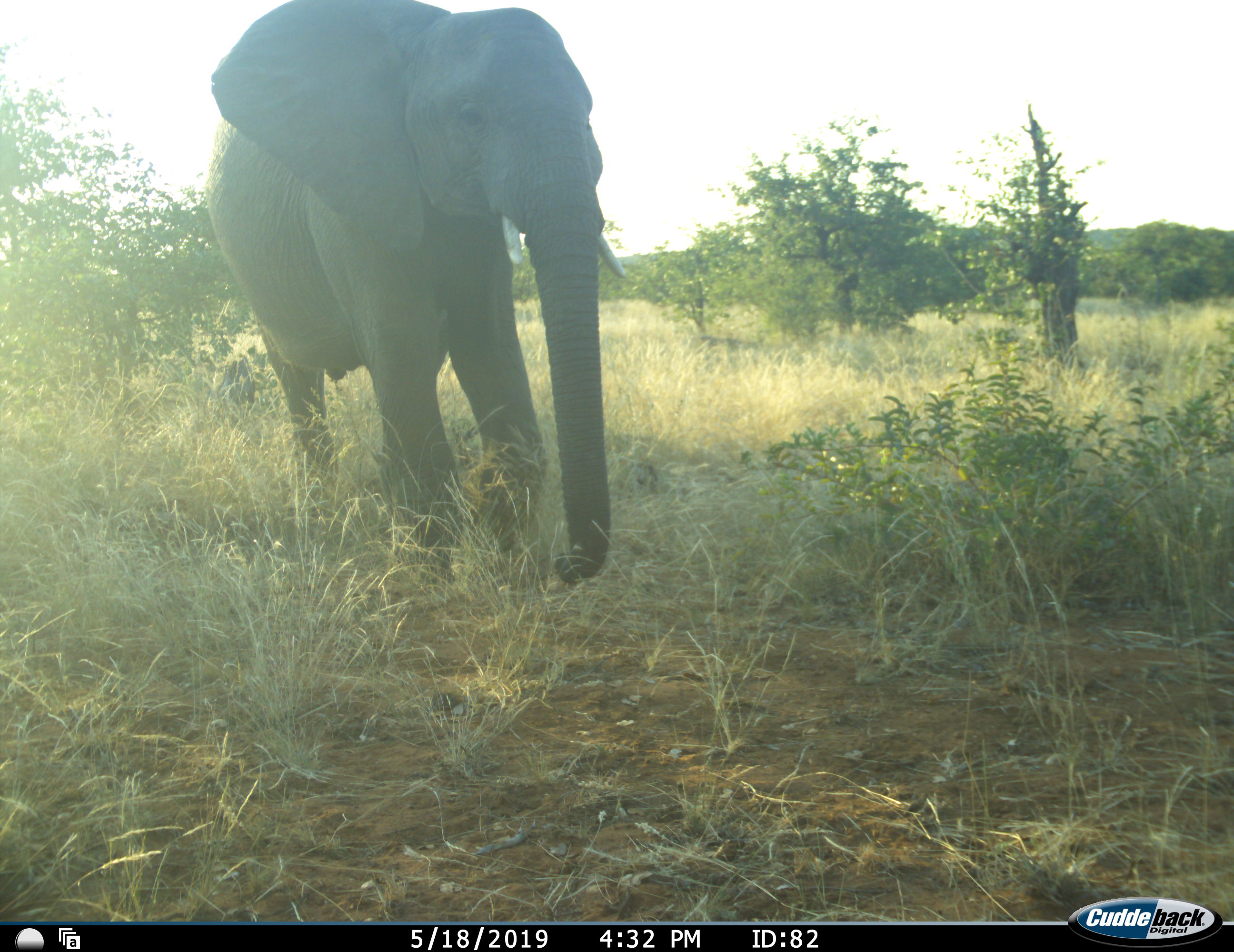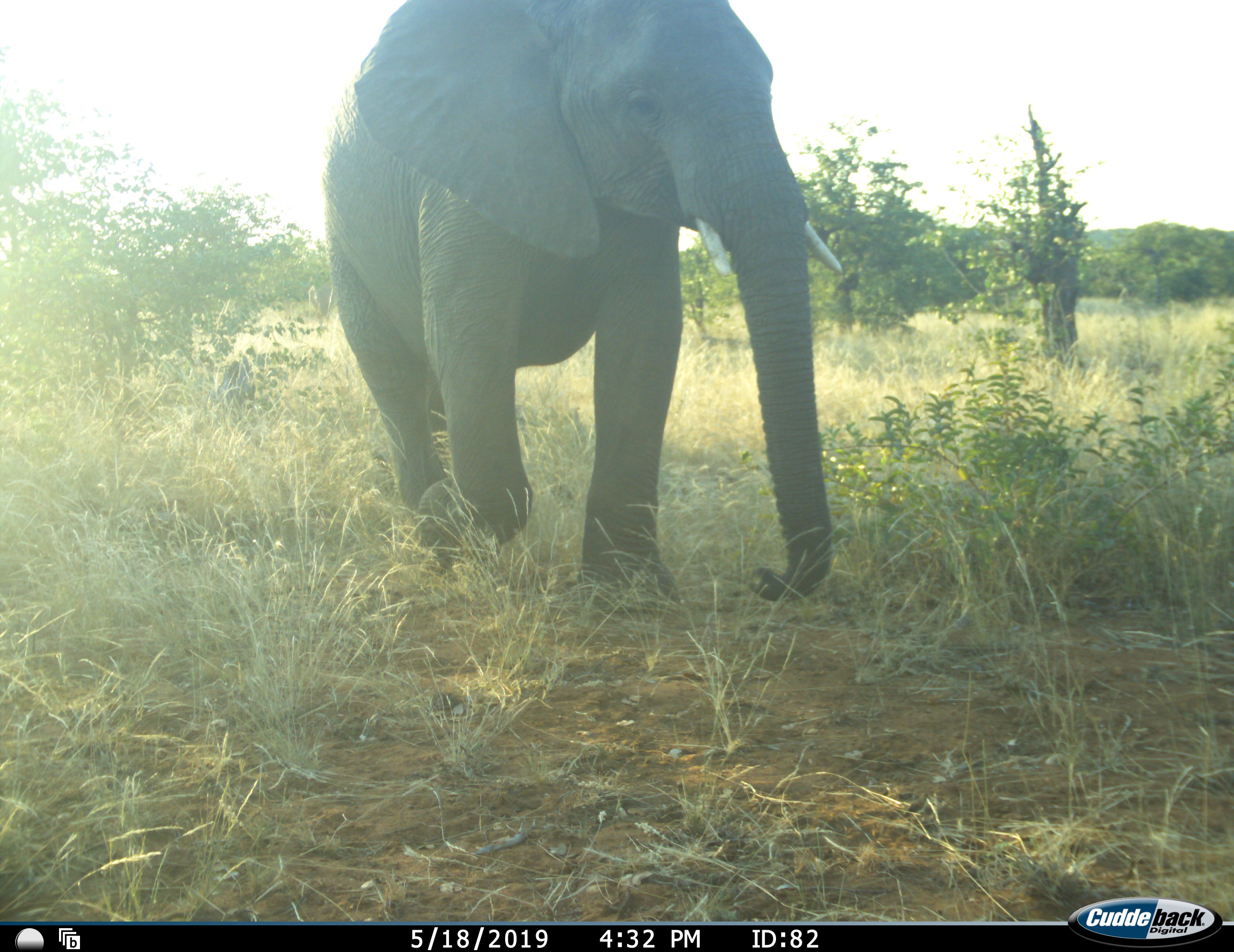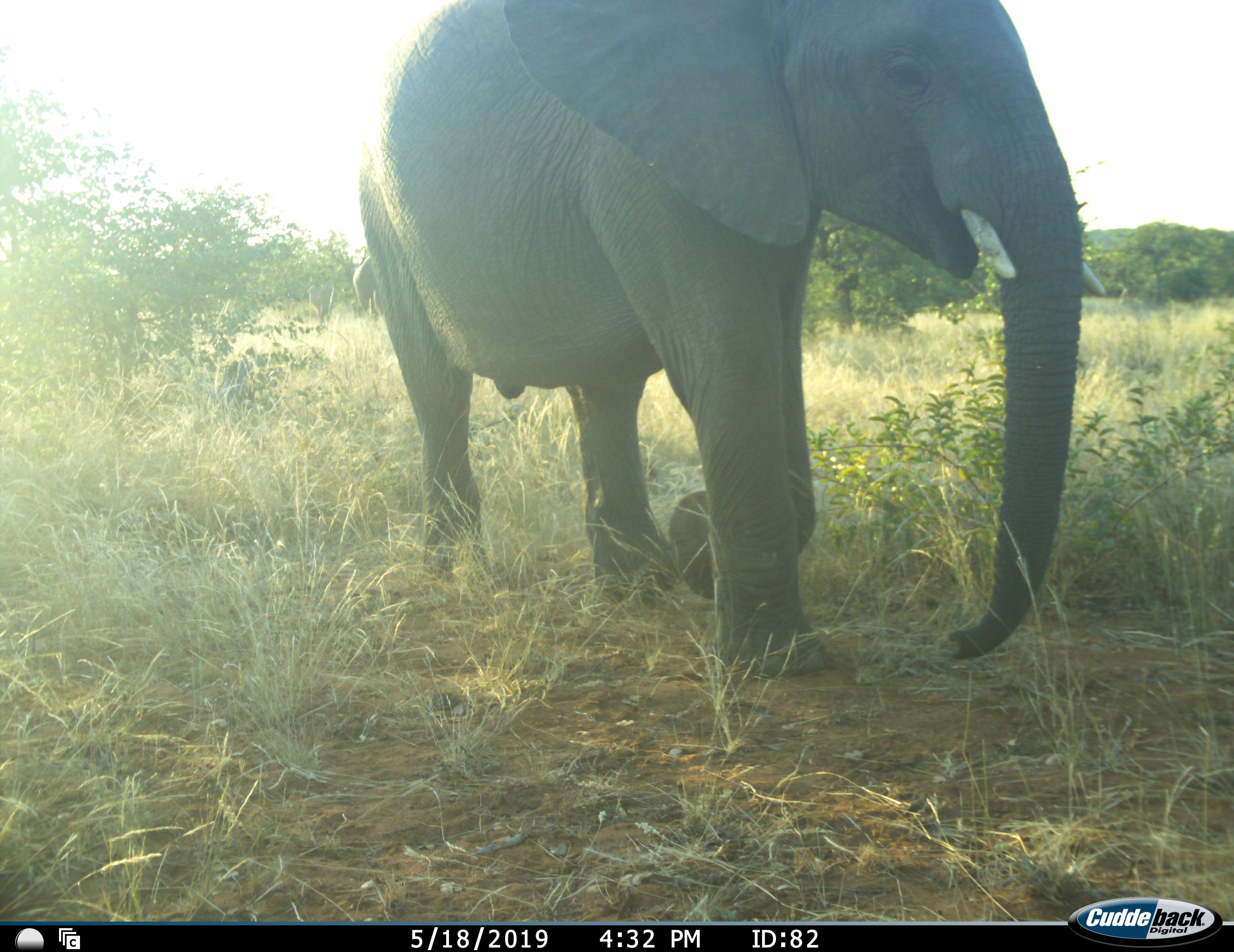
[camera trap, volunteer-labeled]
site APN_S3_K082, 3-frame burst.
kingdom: Animalia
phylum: Chordata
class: Mammalia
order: Proboscidea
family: Elephantidae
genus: Loxodonta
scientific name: Loxodonta africana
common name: african bush elephant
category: elephant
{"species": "elephant (african bush elephant) (Loxodonta africana)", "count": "1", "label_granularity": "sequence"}